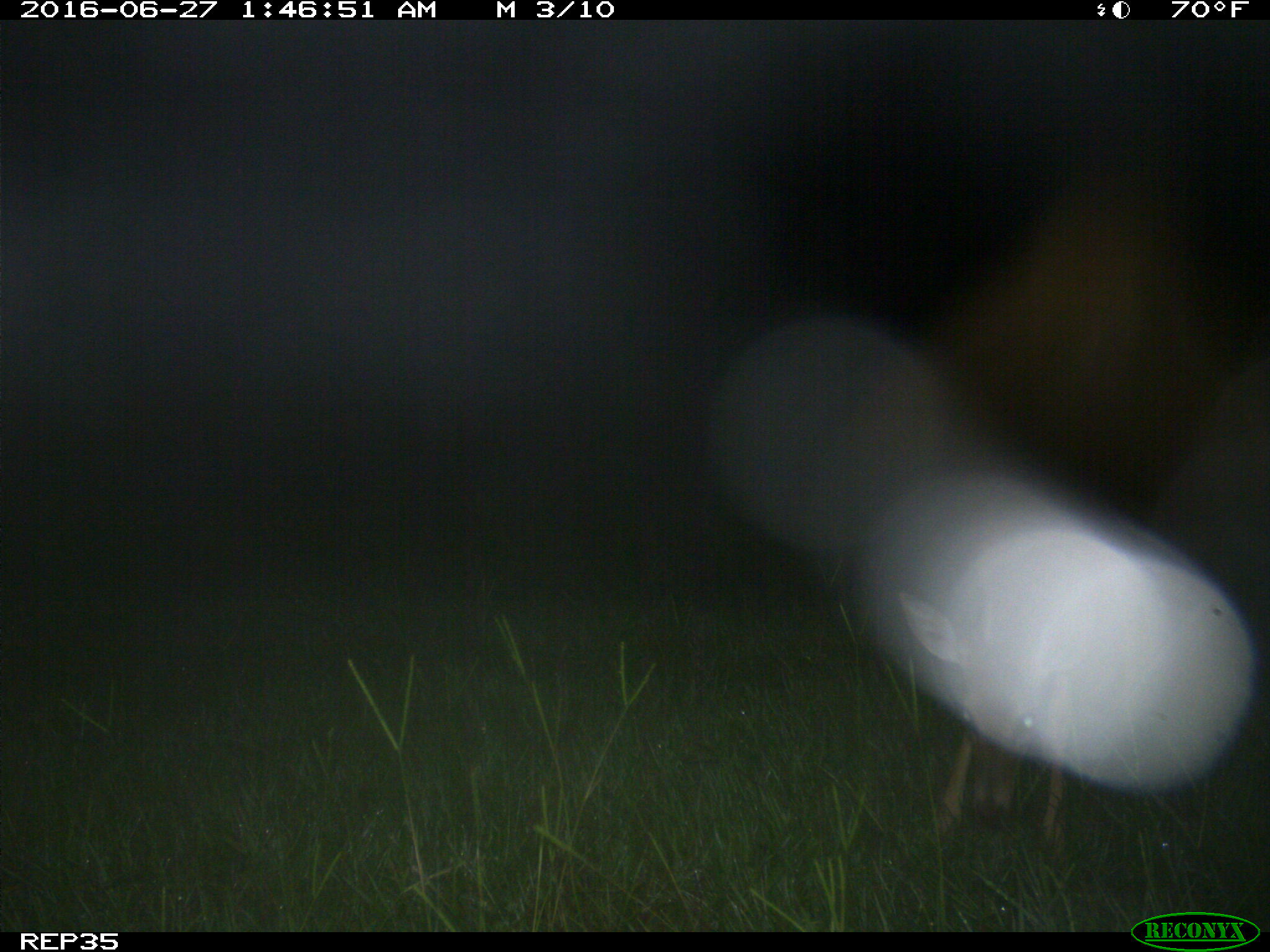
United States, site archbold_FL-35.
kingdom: Animalia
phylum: Chordata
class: Mammalia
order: Artiodactyla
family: Cervidae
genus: Odocoileus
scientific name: Odocoileus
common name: deer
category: unidentified deer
Unidentified deer (deer) (Odocoileus).